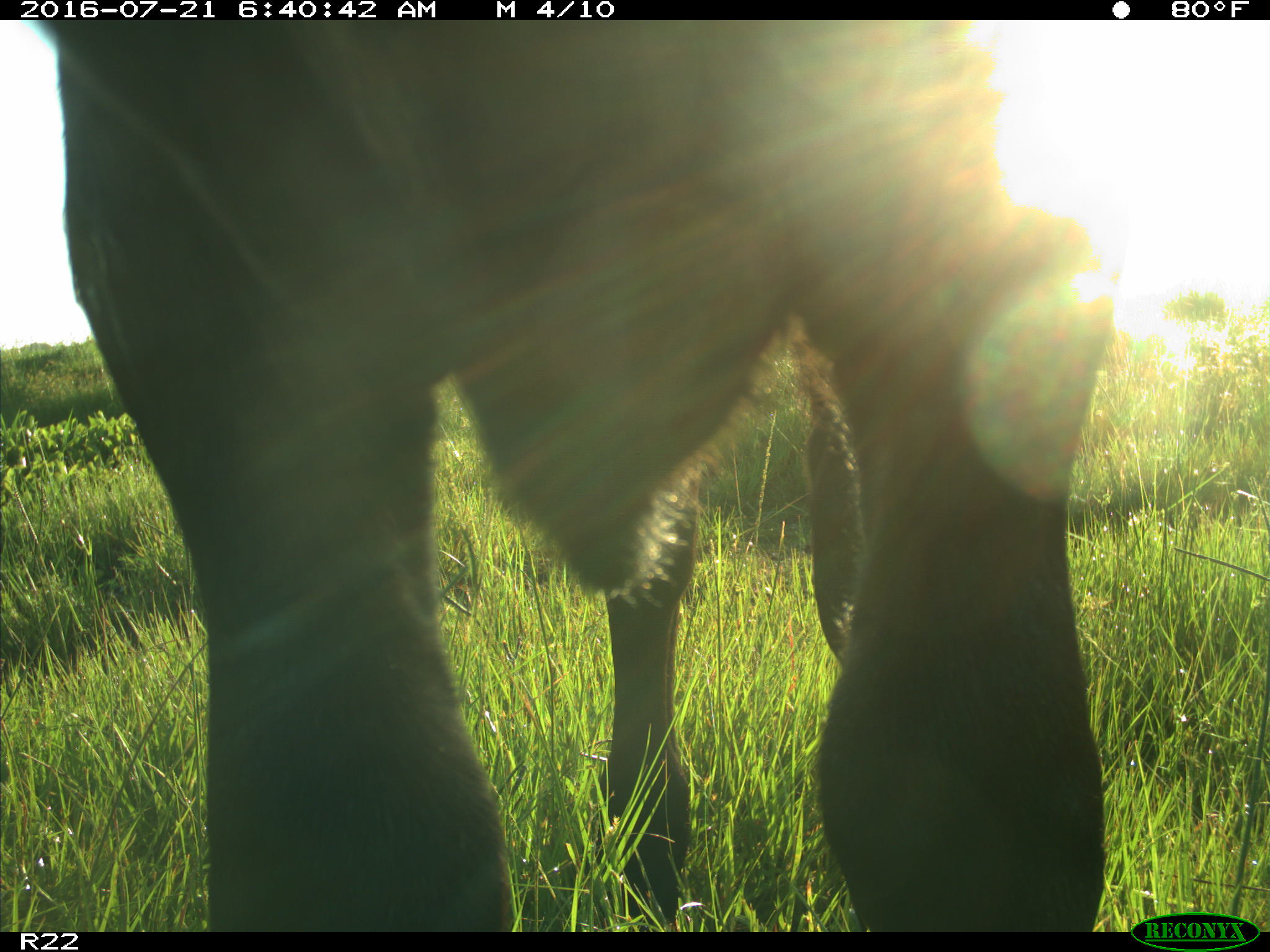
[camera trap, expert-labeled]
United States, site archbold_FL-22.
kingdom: Animalia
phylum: Chordata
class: Mammalia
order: Artiodactyla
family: Bovidae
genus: Bos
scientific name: Bos taurus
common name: domestic cow